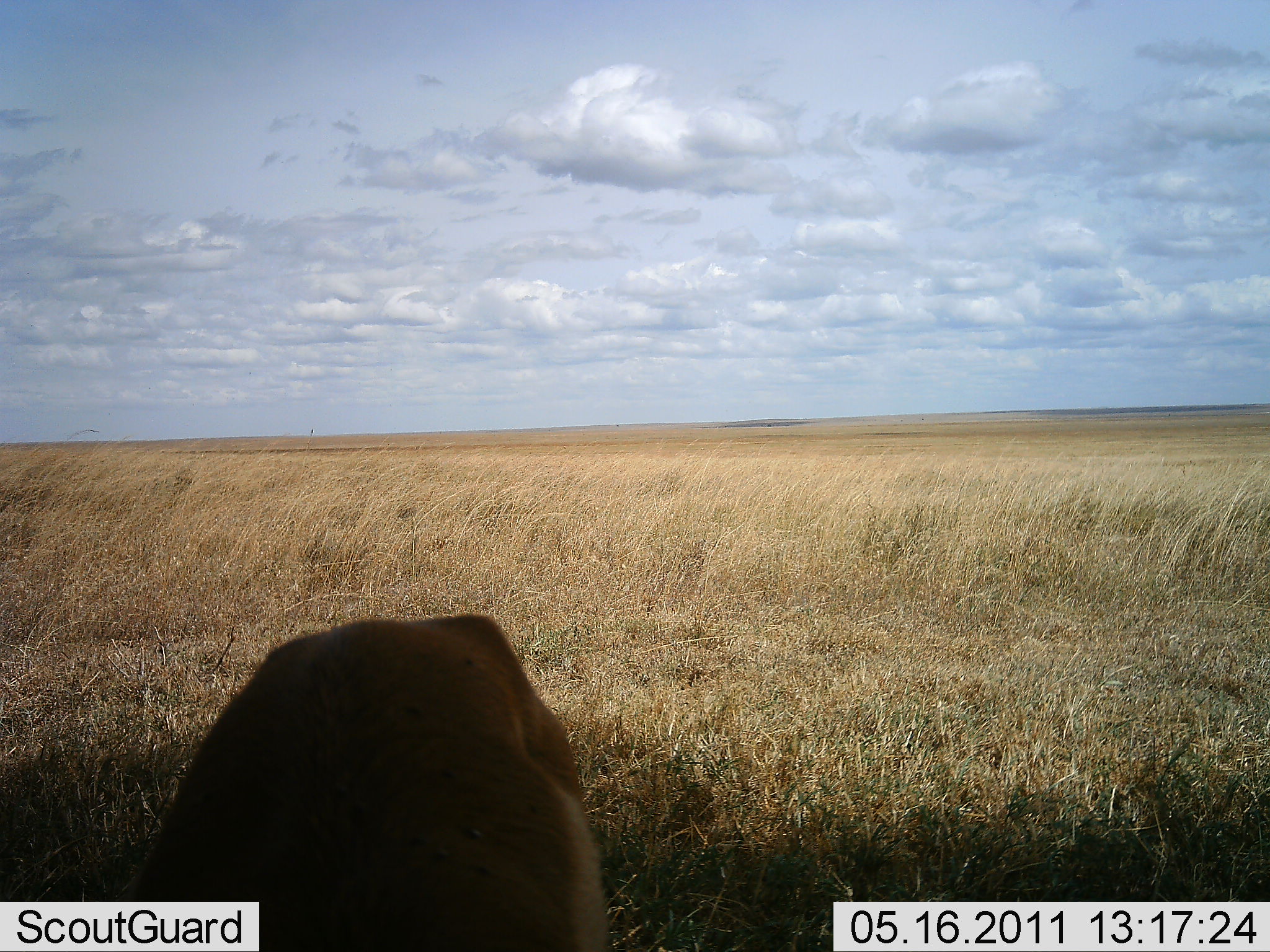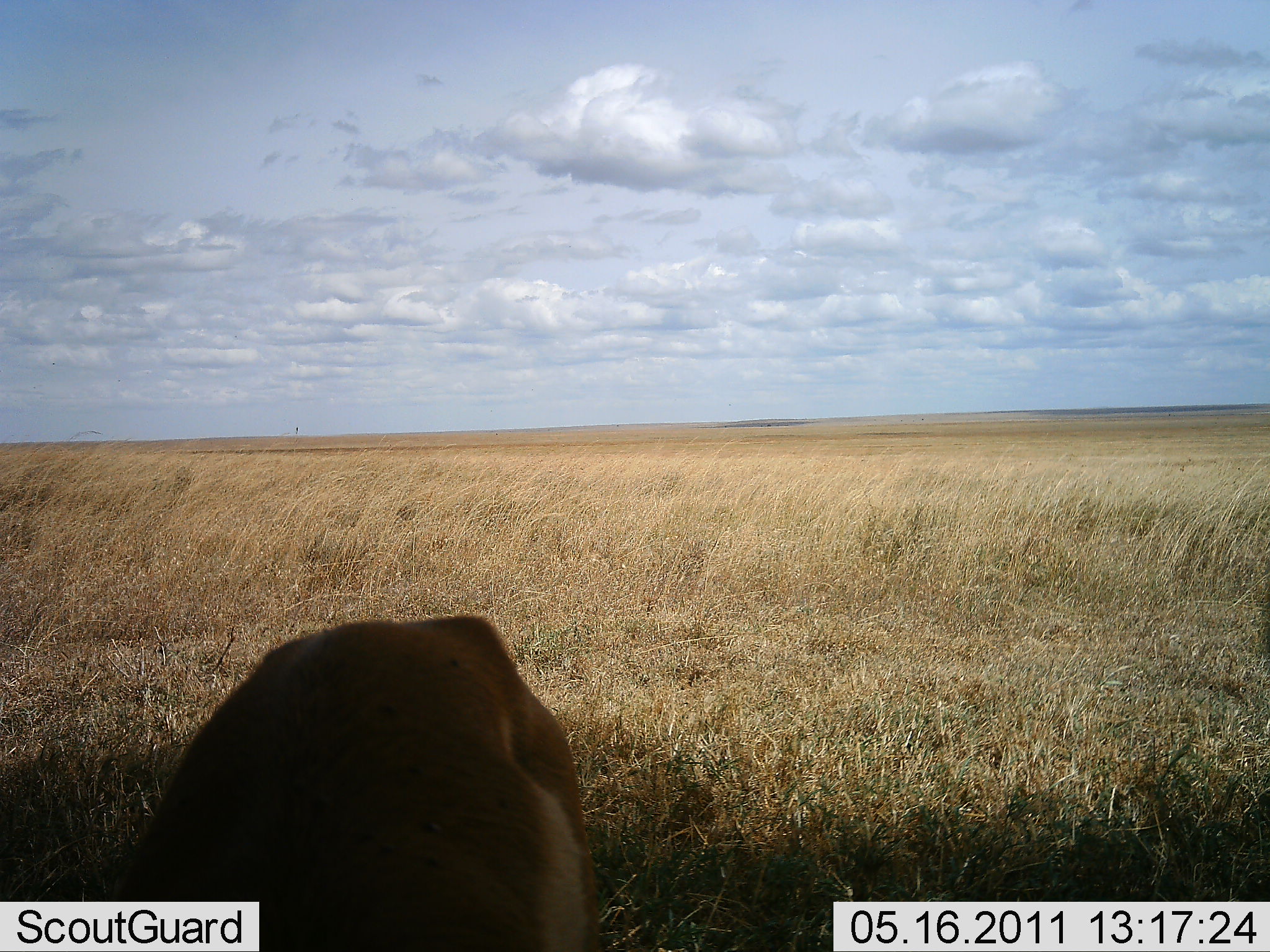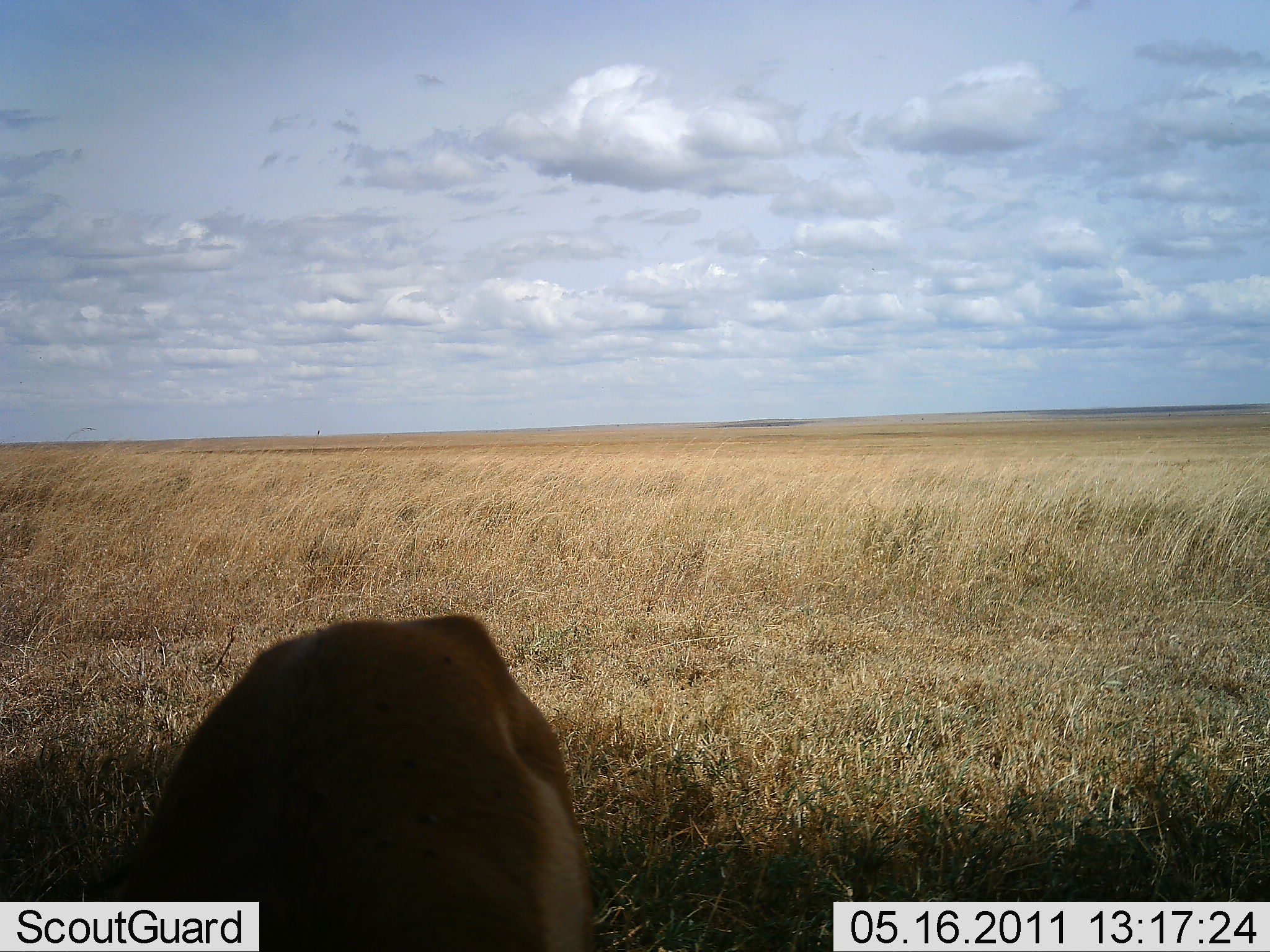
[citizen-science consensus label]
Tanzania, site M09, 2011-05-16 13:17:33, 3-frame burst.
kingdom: Animalia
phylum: Chordata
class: Mammalia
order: Artiodactyla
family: Bovidae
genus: Eudorcas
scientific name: Eudorcas thomsonii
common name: thomson's gazelle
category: gazellethomsons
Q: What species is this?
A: Gazellethomsons (thomson's gazelle) (Eudorcas thomsonii).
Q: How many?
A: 1.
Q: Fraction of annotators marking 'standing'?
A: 86%.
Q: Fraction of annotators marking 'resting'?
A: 0%.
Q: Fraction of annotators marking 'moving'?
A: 0%.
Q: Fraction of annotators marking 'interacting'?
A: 0%.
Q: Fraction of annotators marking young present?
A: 0%.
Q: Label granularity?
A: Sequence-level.